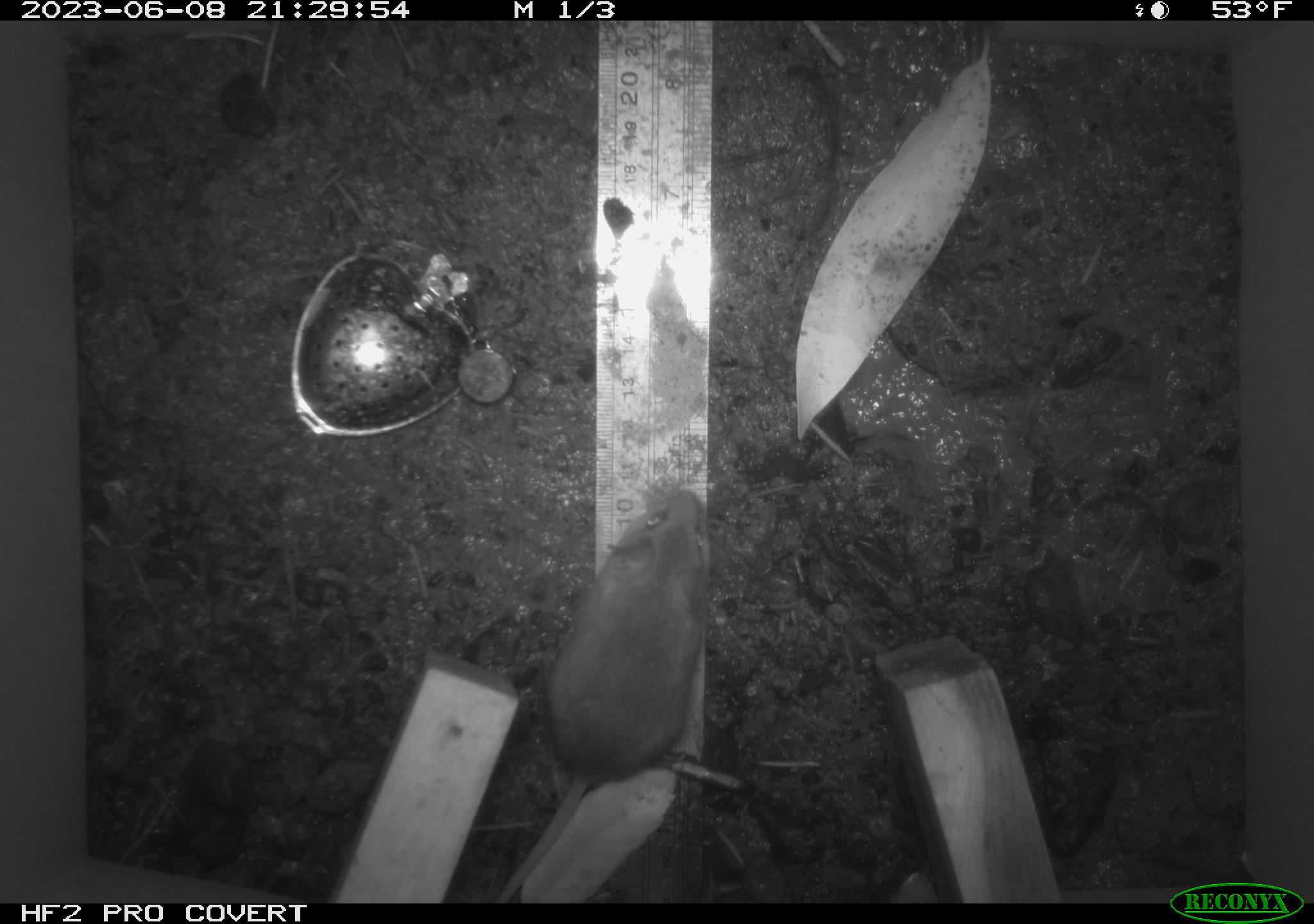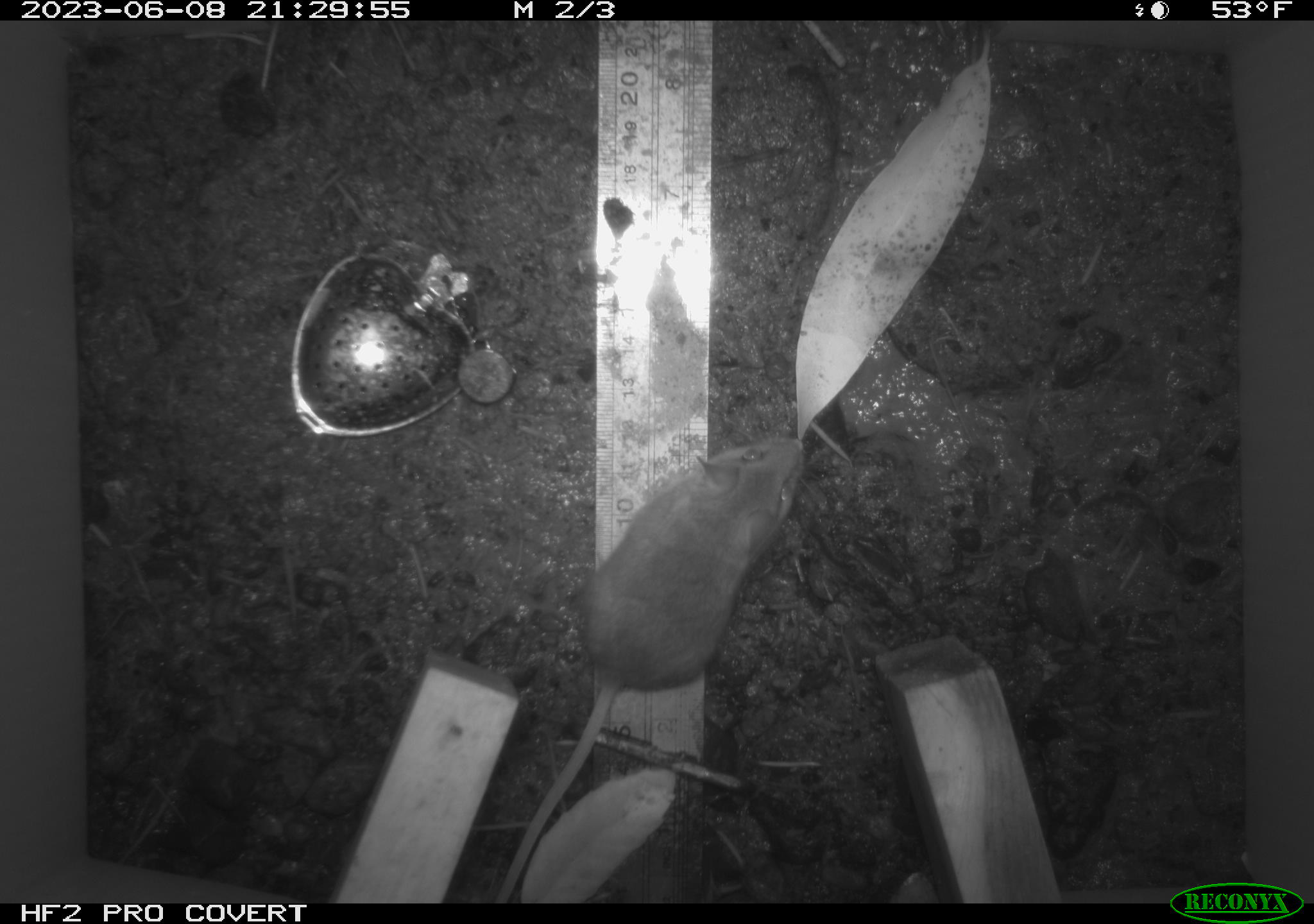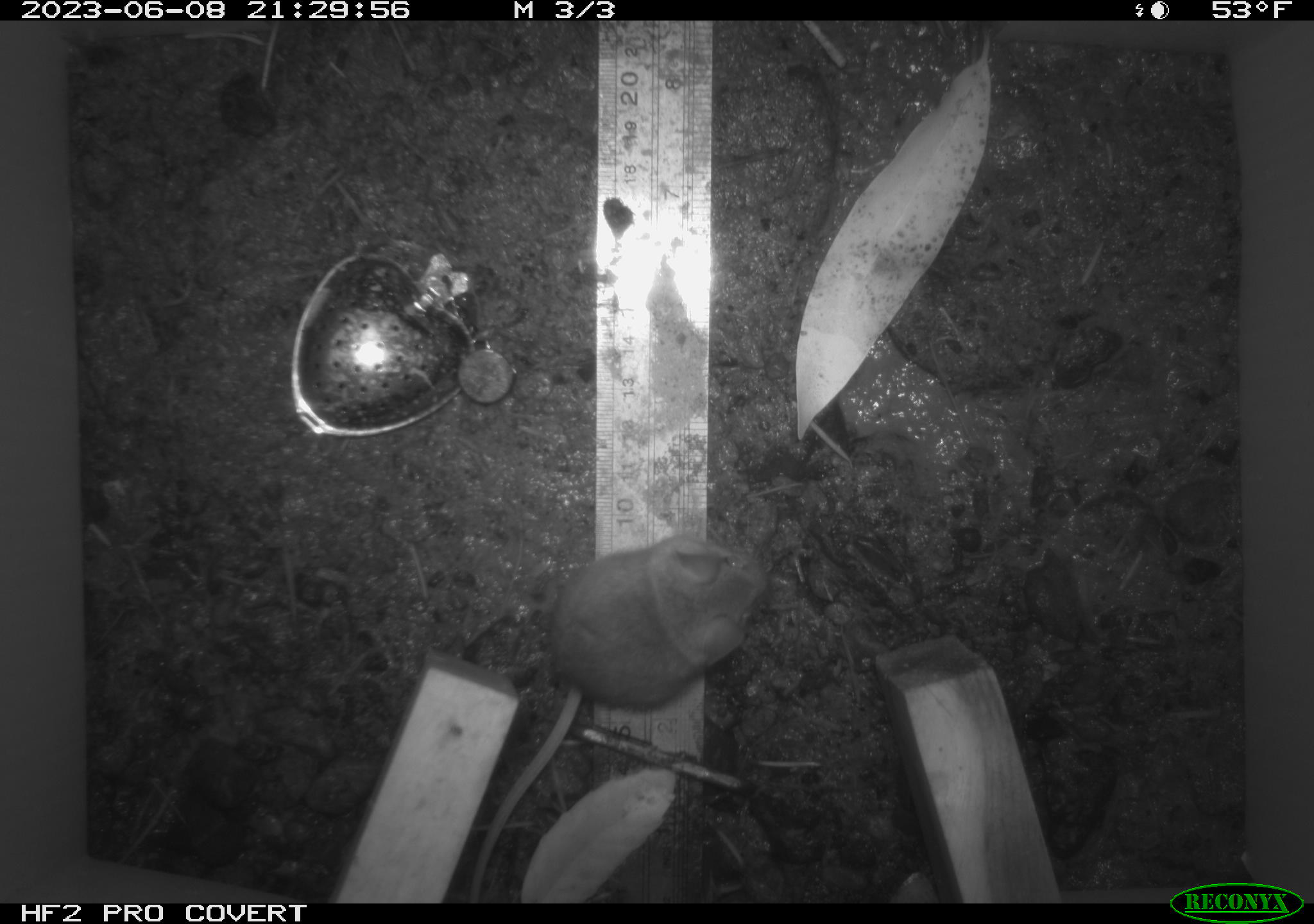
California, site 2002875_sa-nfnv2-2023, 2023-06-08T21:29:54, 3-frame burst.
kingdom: Animalia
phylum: Chordata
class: Mammalia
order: Rodentia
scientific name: Rodentia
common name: mouse species